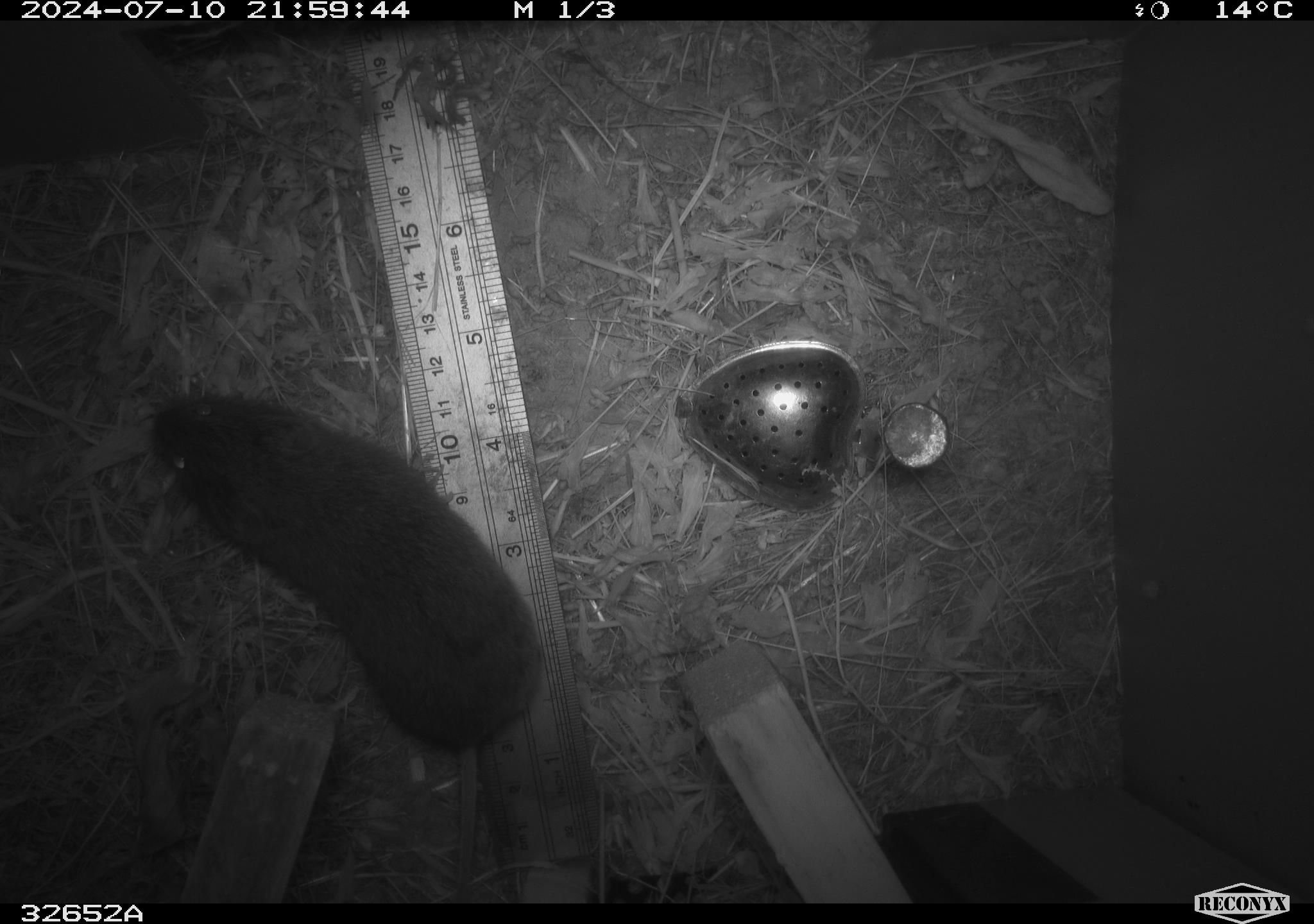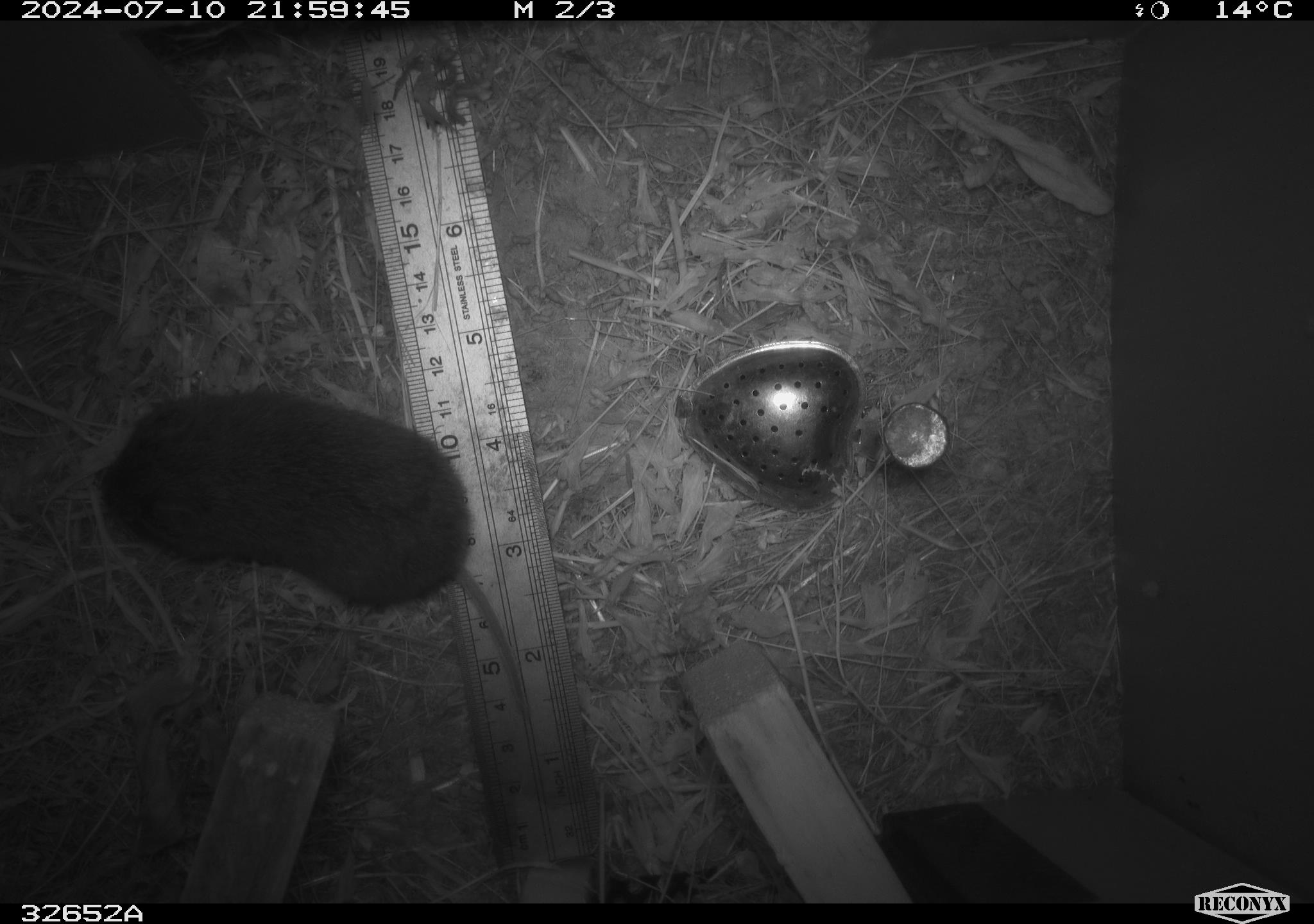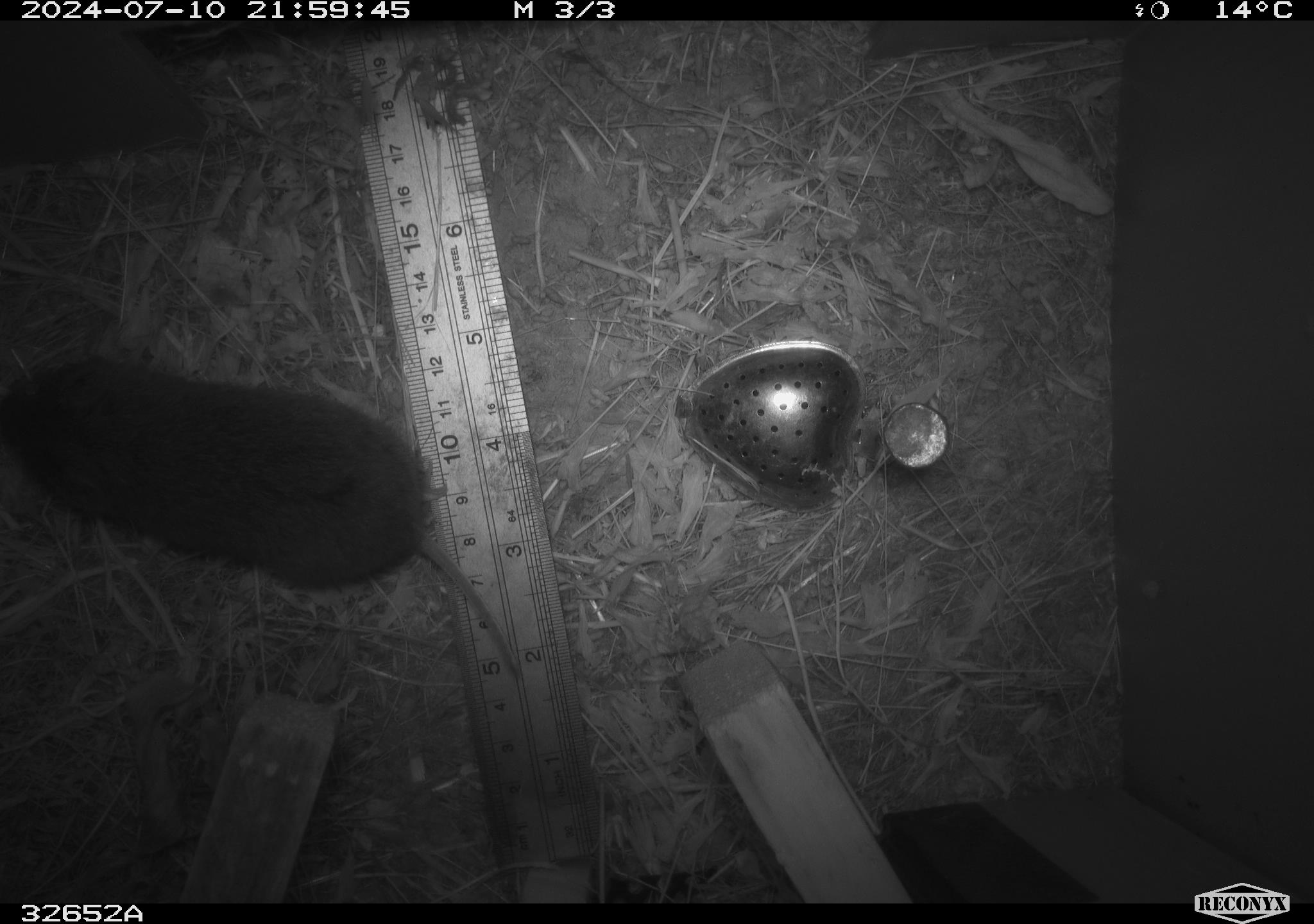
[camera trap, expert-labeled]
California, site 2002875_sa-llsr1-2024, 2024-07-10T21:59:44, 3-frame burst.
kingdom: Animalia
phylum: Chordata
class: Mammalia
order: Rodentia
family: Cricetidae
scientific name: Arvicolinae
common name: voles, lemmings, and muskrats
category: arvicolinae subfamily